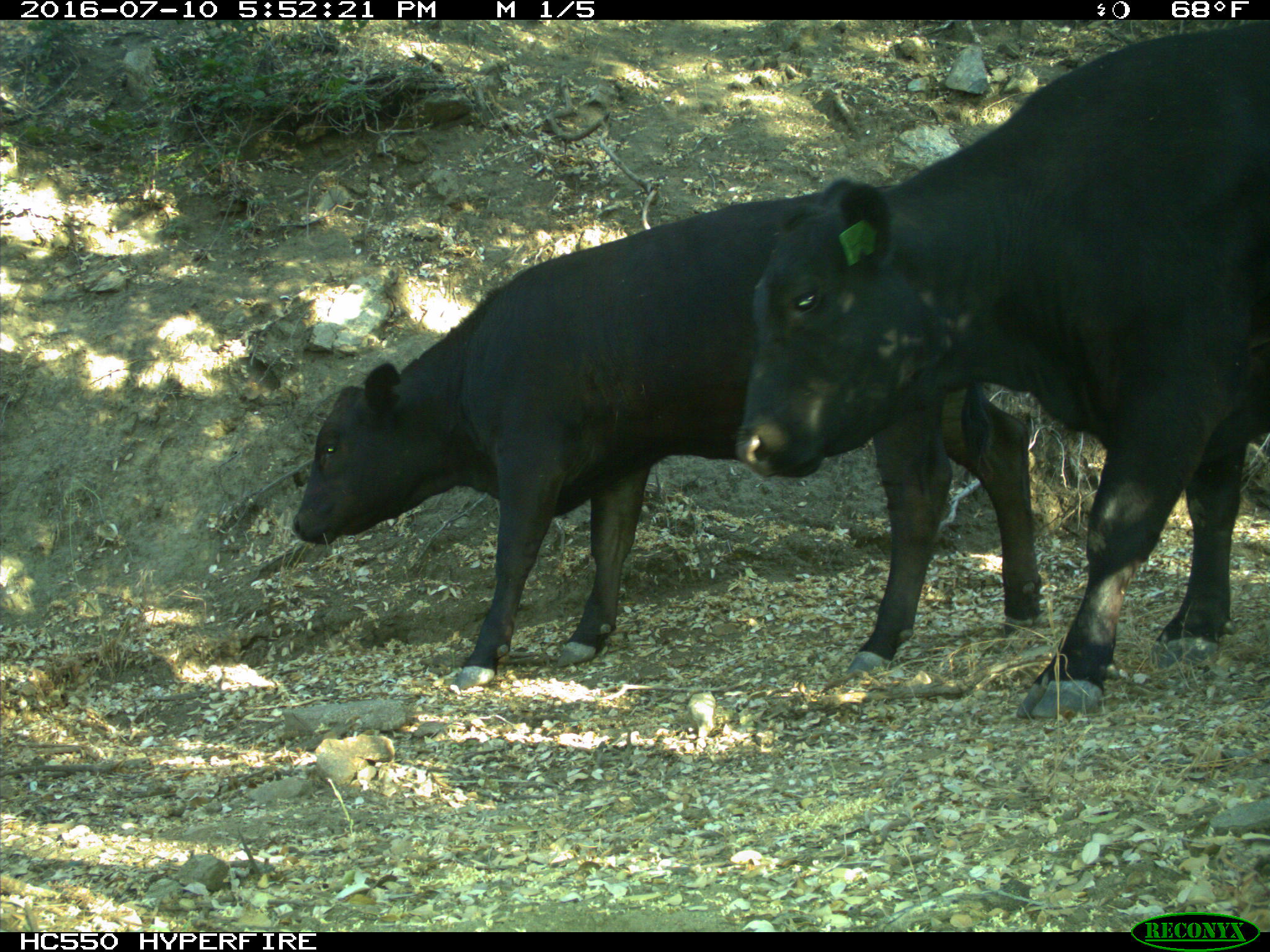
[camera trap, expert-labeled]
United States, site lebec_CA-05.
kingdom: Animalia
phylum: Chordata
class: Mammalia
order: Artiodactyla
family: Bovidae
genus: Bos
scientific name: Bos taurus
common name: domestic cow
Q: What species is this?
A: Bos taurus (domestic cow).